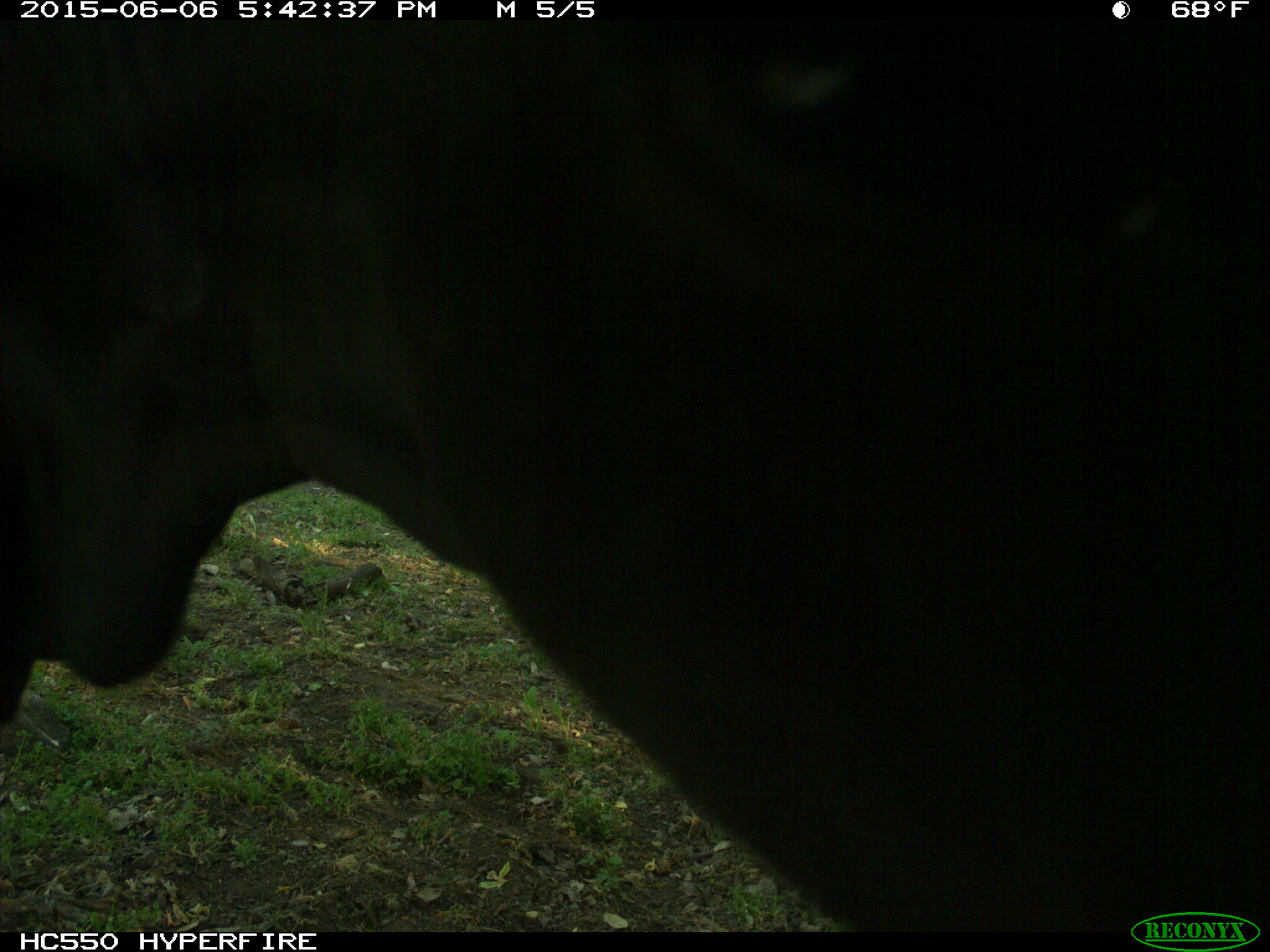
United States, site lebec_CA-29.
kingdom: Animalia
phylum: Chordata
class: Mammalia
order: Artiodactyla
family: Bovidae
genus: Bos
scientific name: Bos taurus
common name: domestic cow